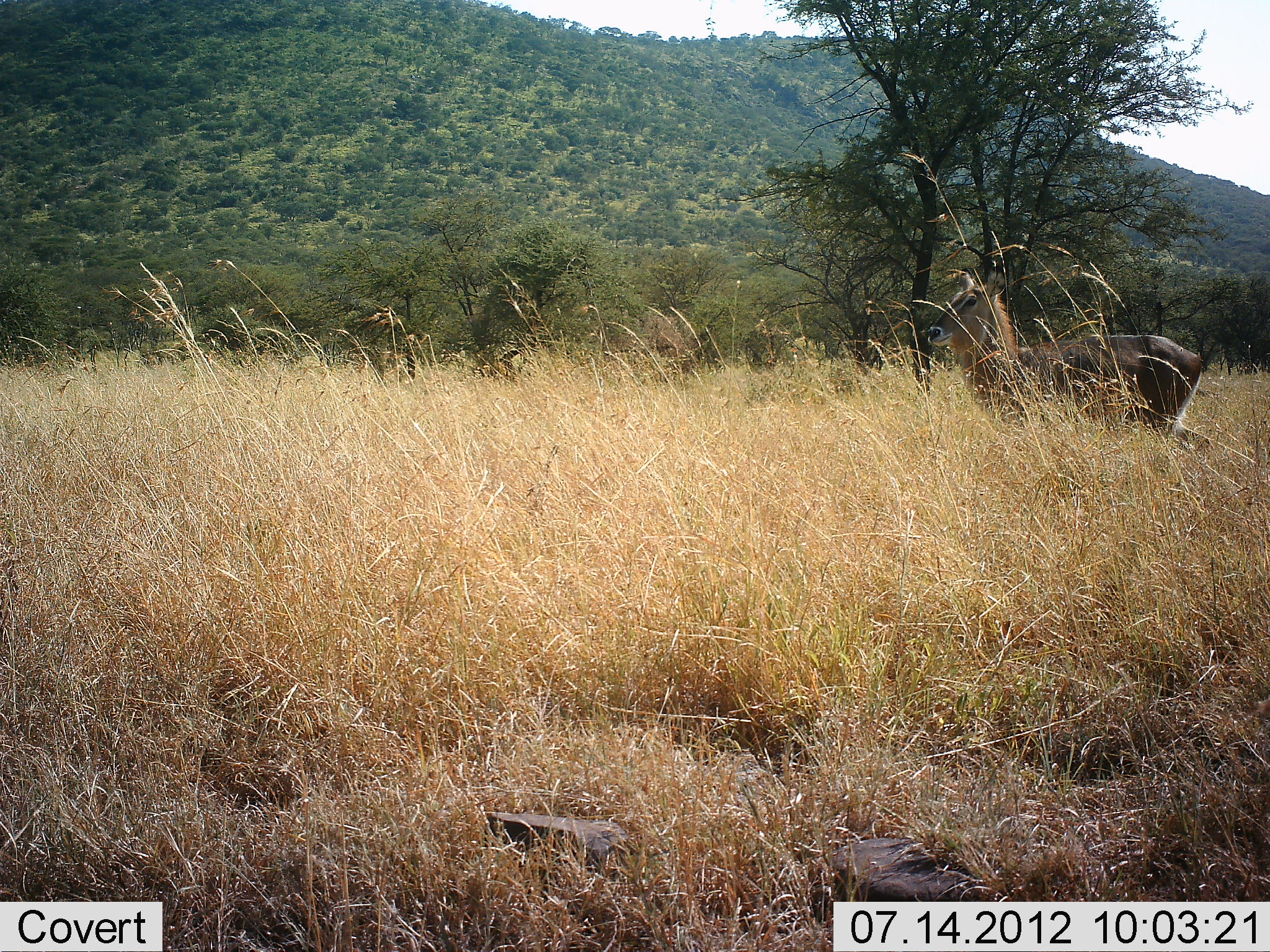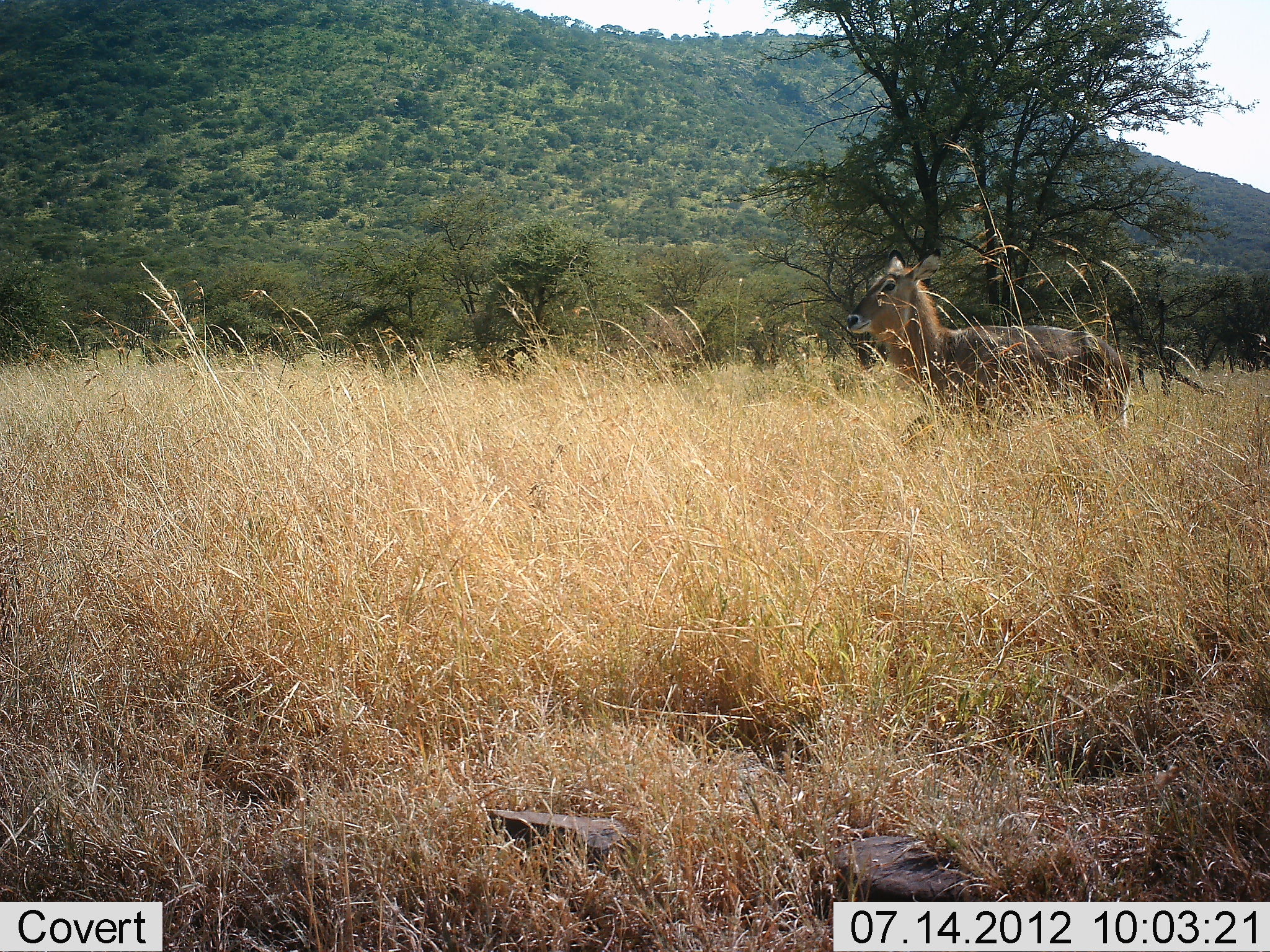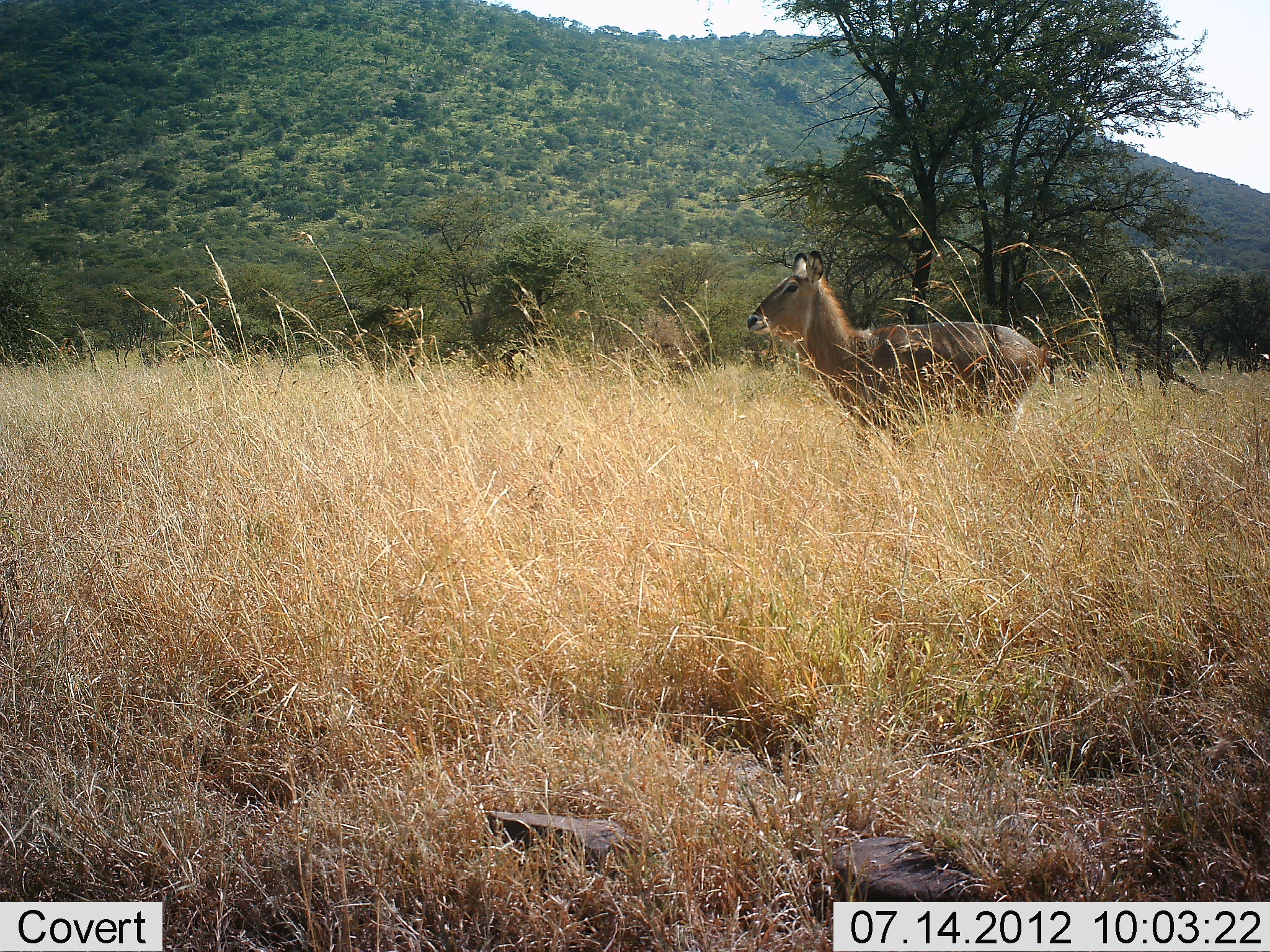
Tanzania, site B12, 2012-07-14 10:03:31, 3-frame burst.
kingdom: Animalia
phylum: Chordata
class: Mammalia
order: Artiodactyla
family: Bovidae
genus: Kobus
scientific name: Kobus ellipsiprymnus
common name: waterbuck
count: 1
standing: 9%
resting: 0%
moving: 91%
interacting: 0%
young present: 0%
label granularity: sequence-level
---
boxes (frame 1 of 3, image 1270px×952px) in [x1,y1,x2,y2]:
animal: [925,267,1209,454]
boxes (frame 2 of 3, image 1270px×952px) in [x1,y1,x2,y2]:
animal: [846,244,1137,448]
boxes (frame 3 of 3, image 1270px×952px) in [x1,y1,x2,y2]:
animal: [744,249,1055,464]